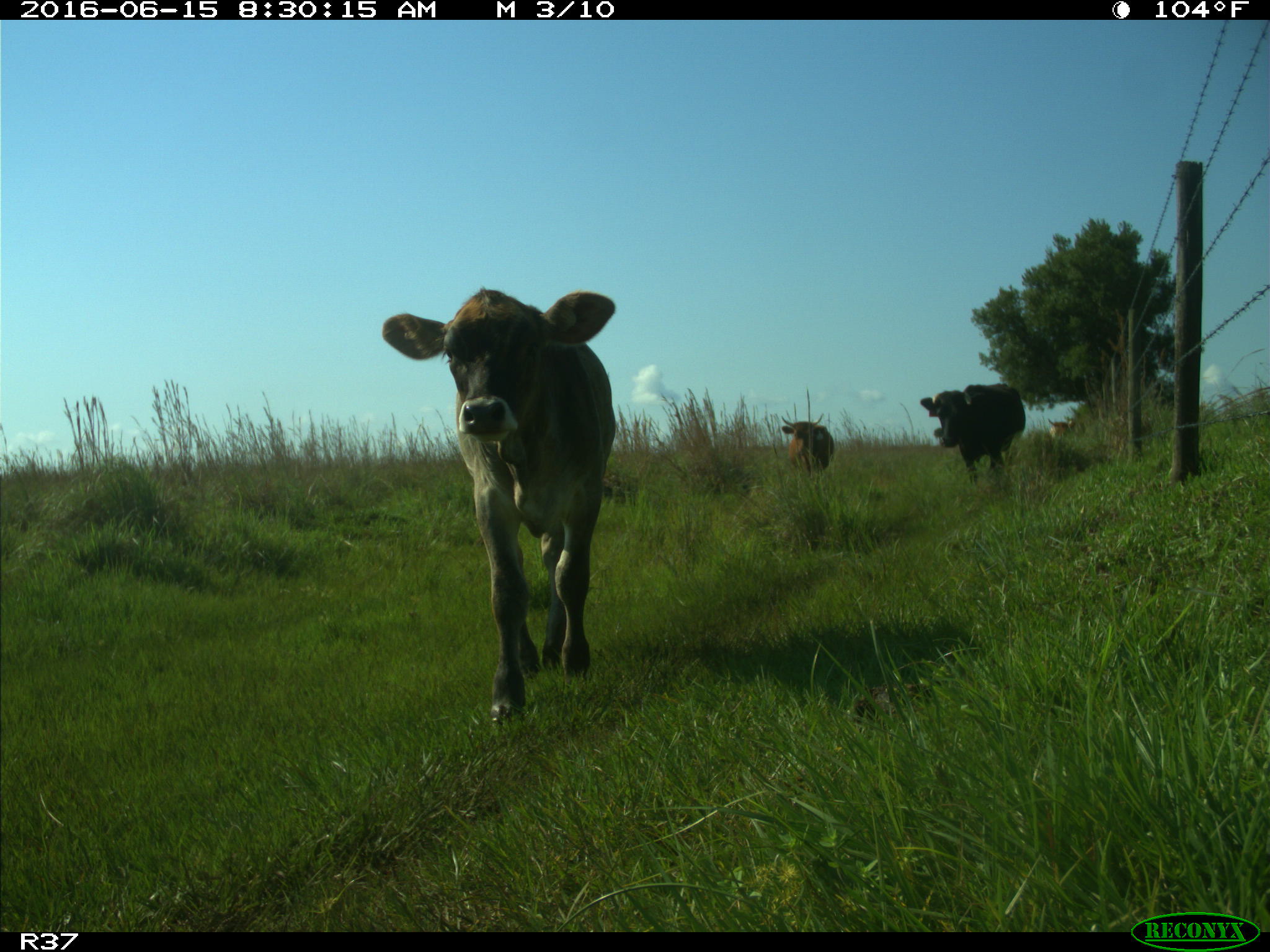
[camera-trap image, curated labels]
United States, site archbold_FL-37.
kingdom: Animalia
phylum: Chordata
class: Mammalia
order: Artiodactyla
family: Bovidae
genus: Bos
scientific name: Bos taurus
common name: domestic cow